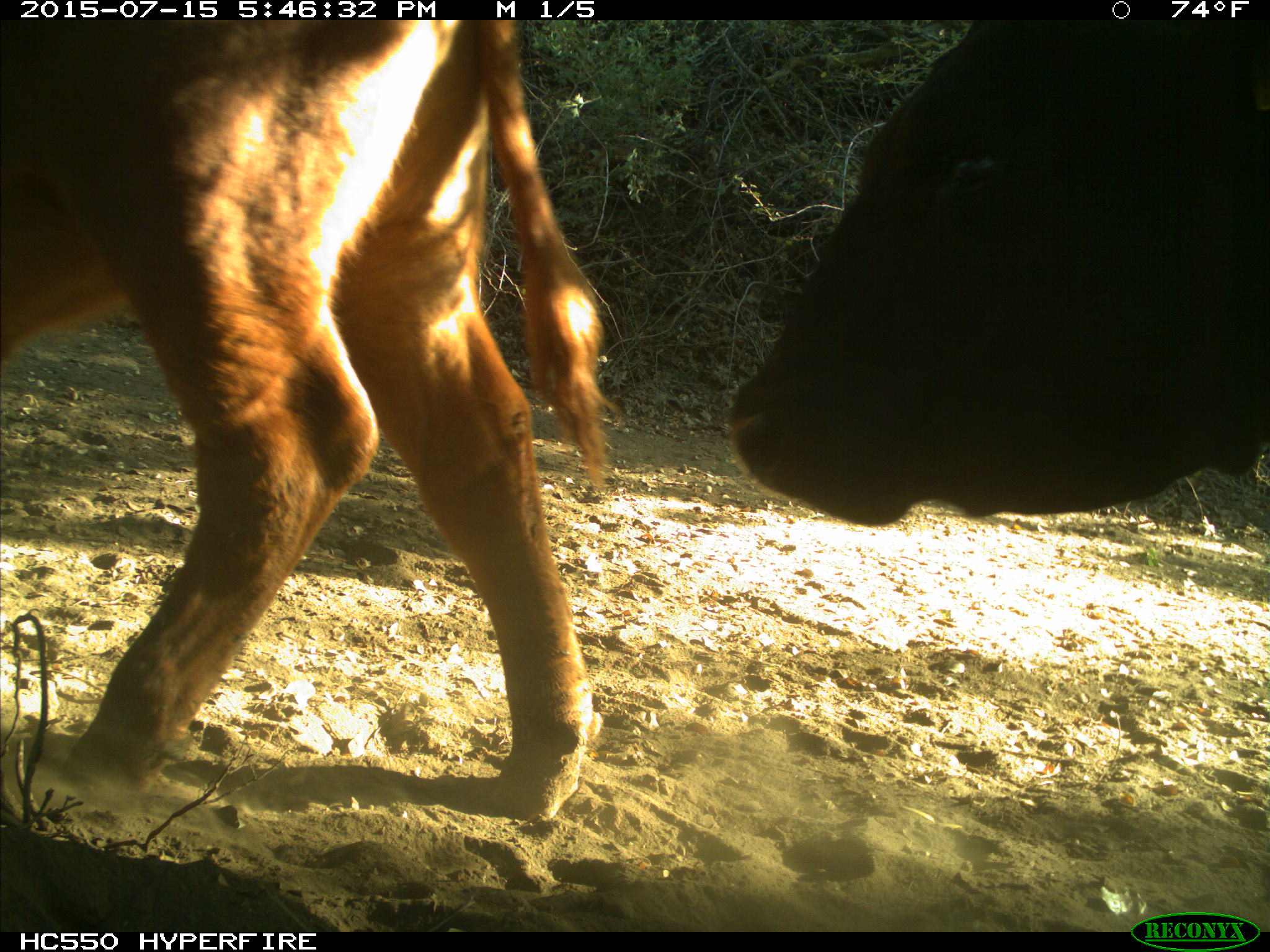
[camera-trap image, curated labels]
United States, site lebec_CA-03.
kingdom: Animalia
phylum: Chordata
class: Mammalia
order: Artiodactyla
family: Bovidae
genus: Bos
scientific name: Bos taurus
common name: domestic cow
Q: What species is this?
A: Bos taurus (domestic cow).